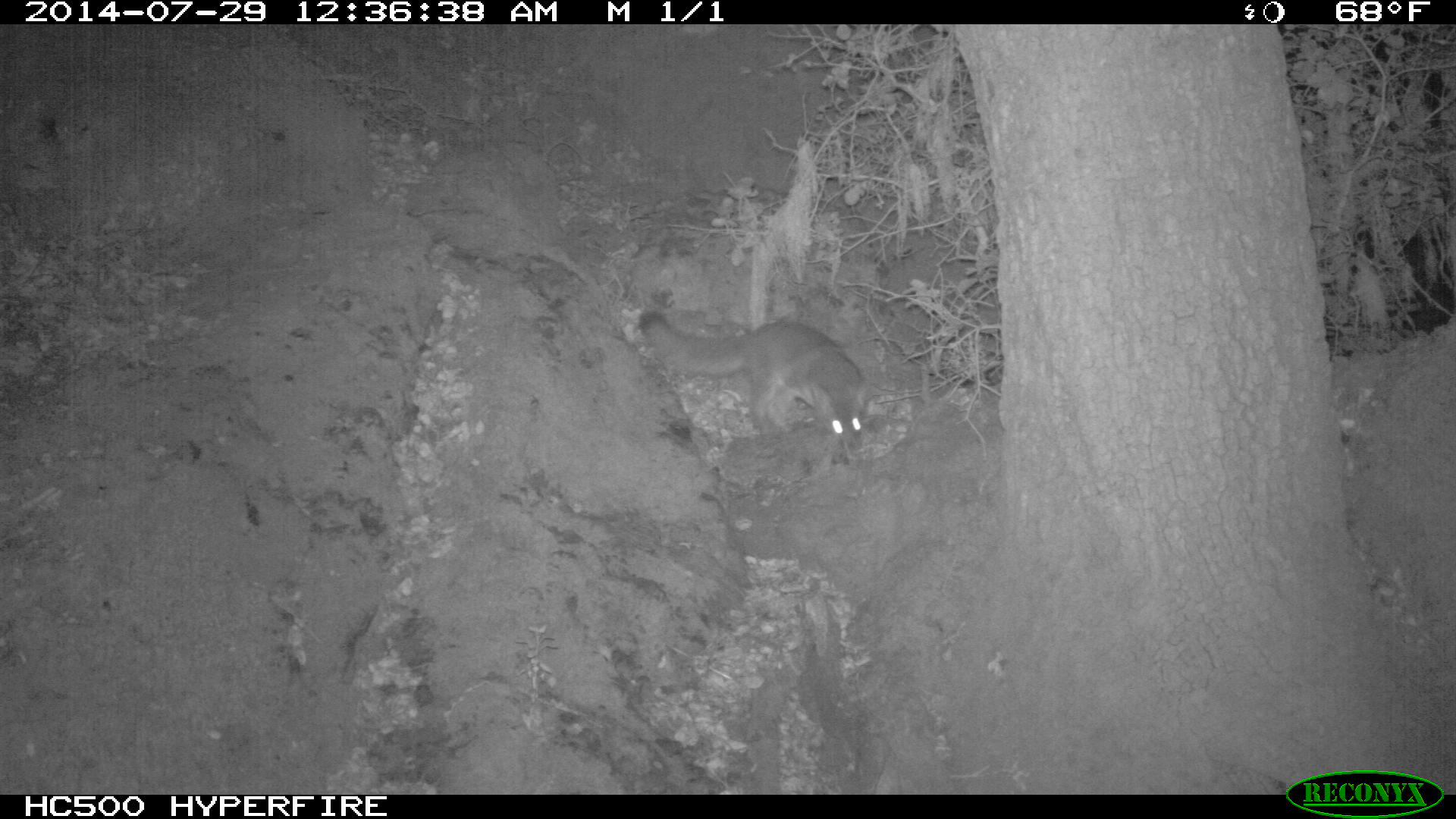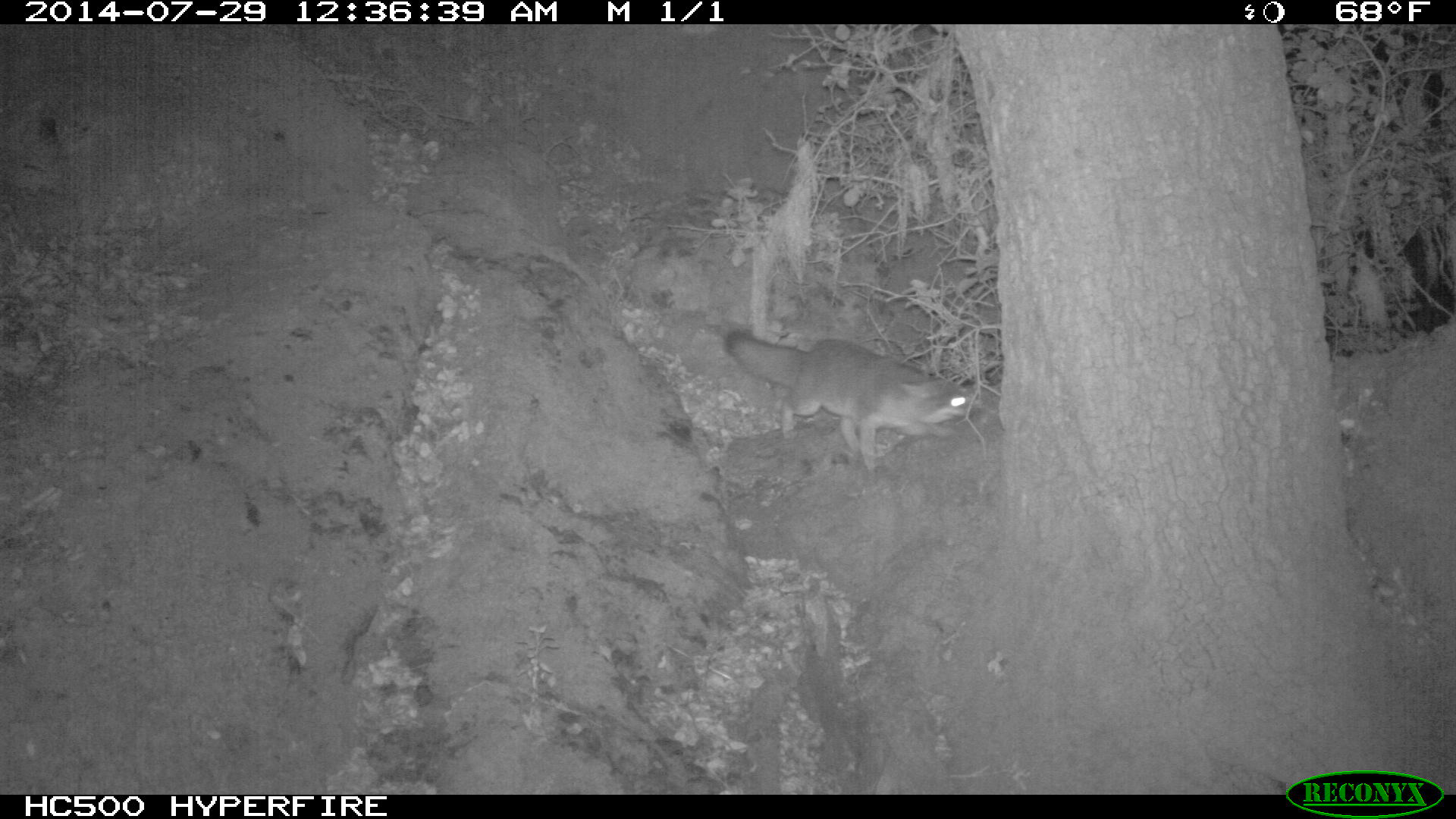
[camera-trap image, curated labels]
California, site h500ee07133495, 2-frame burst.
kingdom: Animalia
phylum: Chordata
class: Mammalia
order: Carnivora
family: Canidae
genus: Urocyon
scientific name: Urocyon littoralis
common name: island fox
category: fox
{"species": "fox (island fox) (Urocyon littoralis)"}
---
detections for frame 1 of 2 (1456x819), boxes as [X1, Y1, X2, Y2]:
fox: [638, 309, 869, 450]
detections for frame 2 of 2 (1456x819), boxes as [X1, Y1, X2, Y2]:
fox: [723, 328, 982, 469]